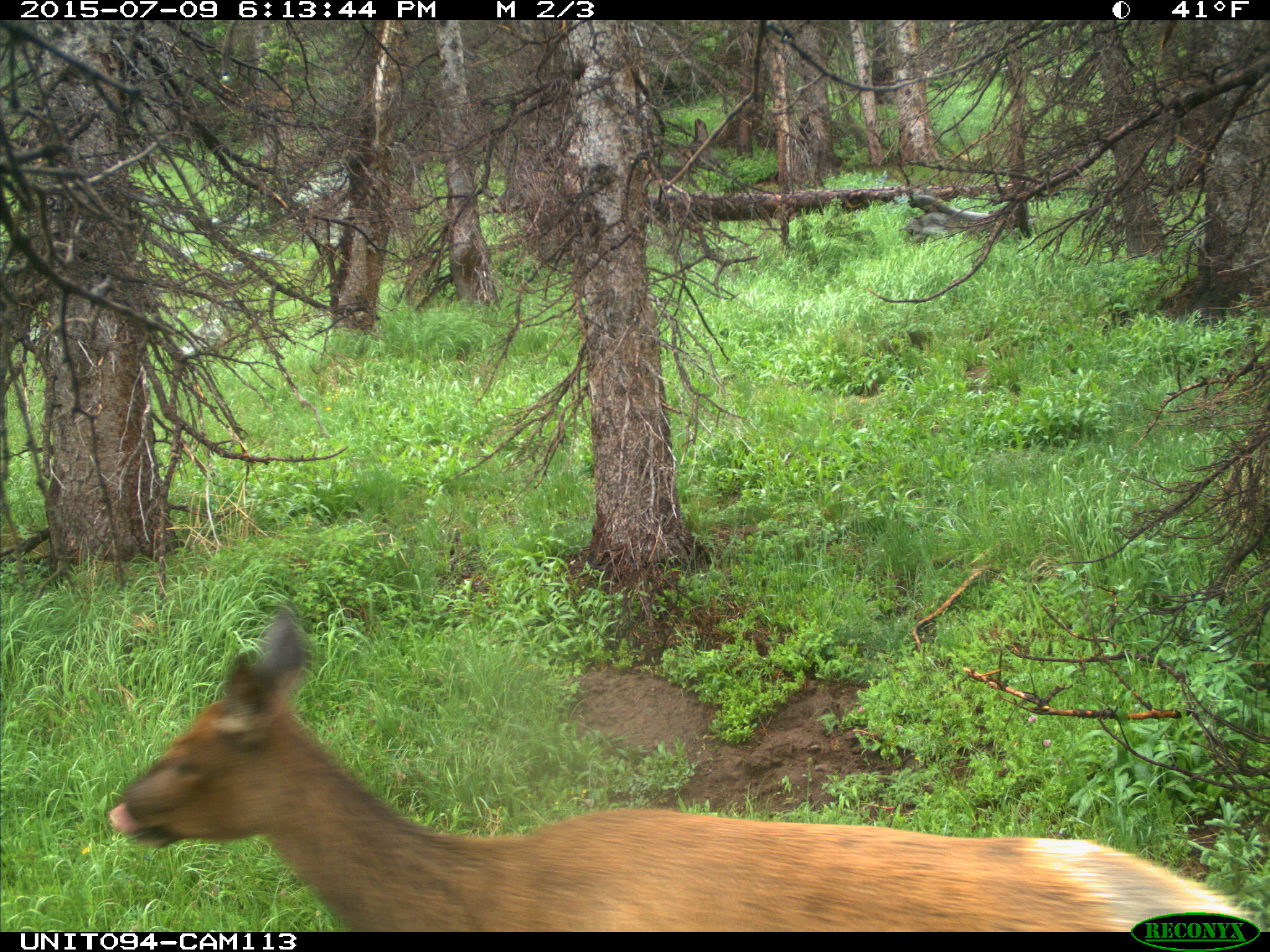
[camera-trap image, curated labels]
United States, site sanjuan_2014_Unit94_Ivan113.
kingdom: Animalia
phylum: Chordata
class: Mammalia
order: Artiodactyla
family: Cervidae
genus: Cervus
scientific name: Cervus elaphus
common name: red deer